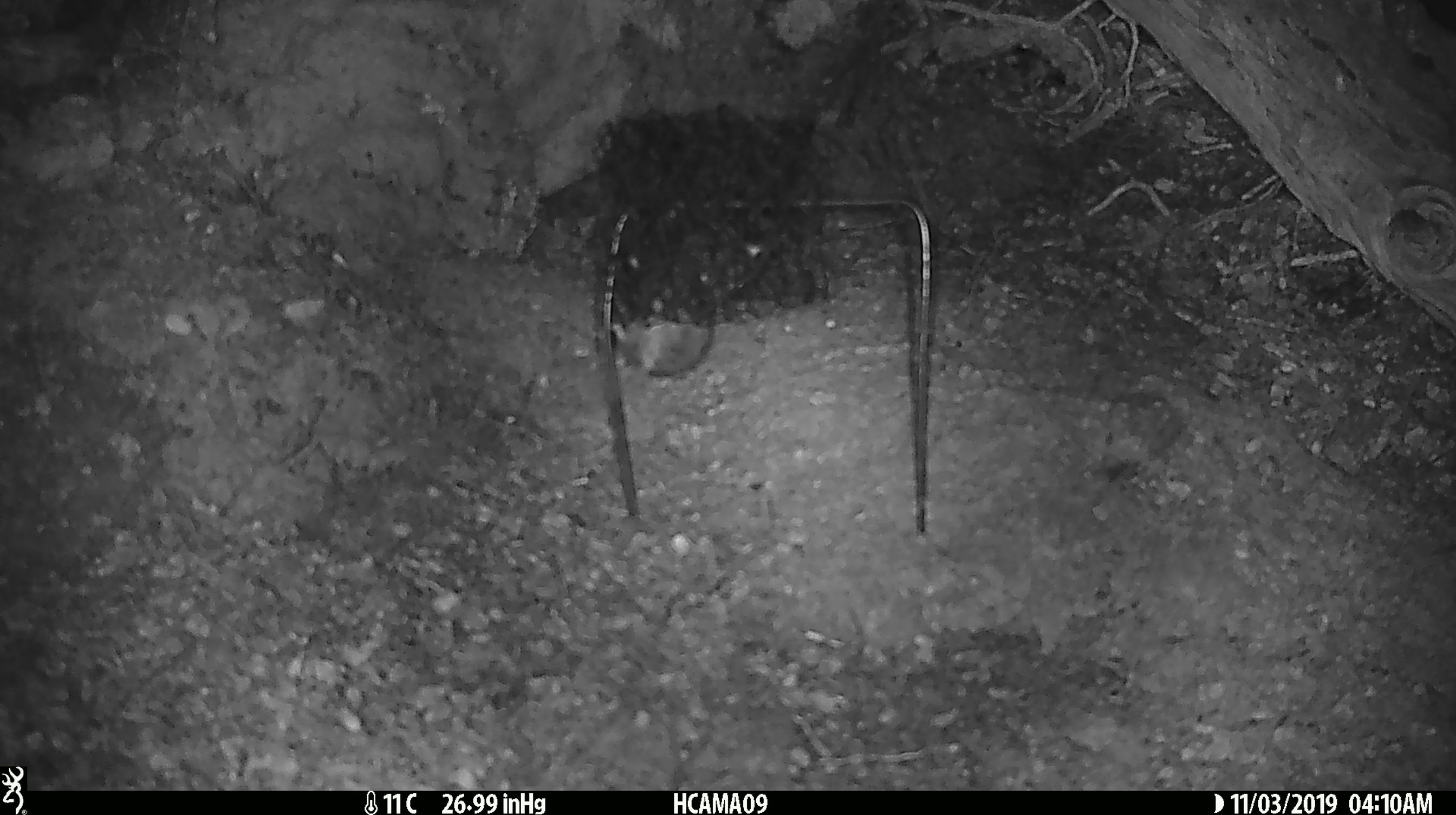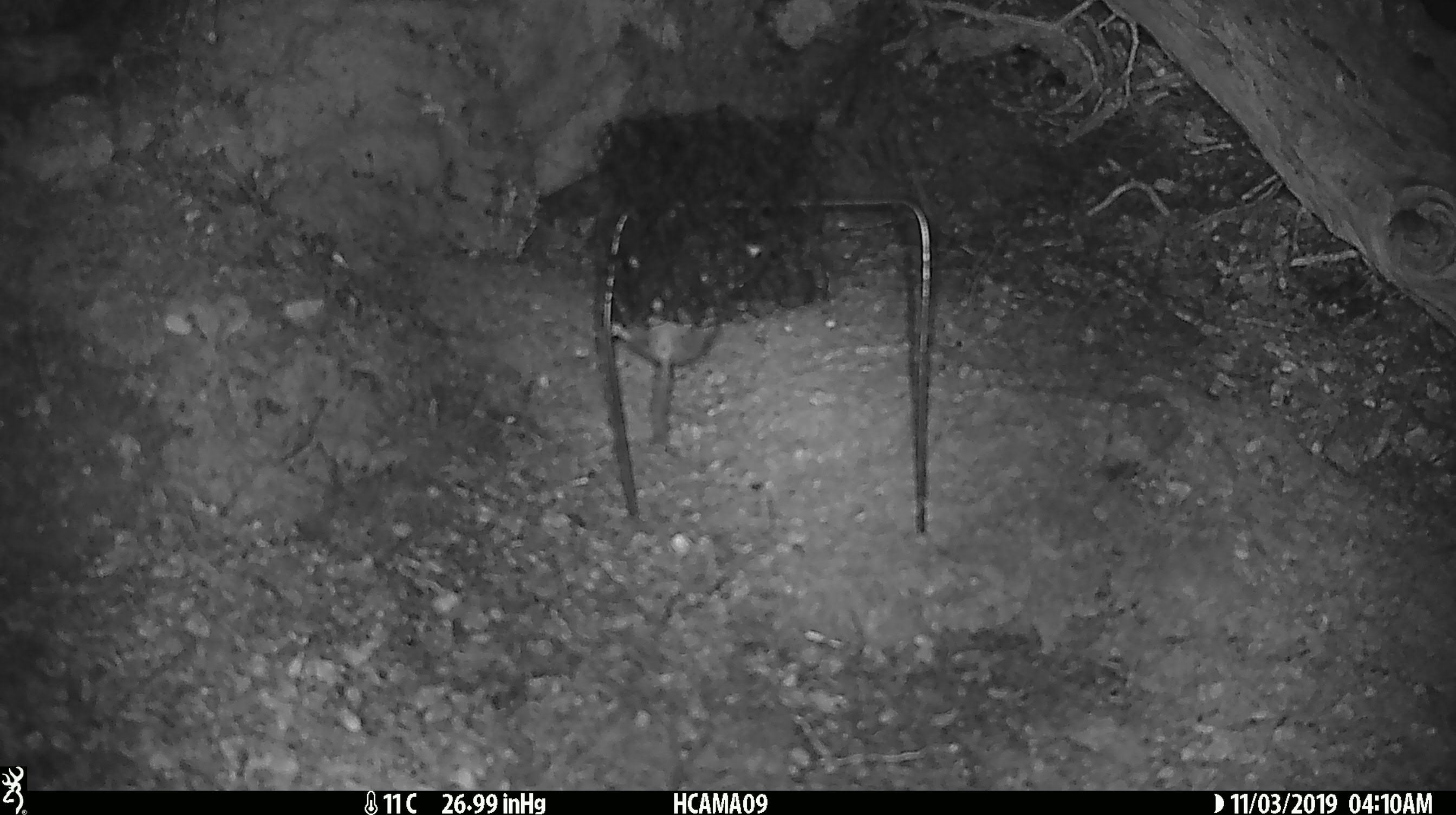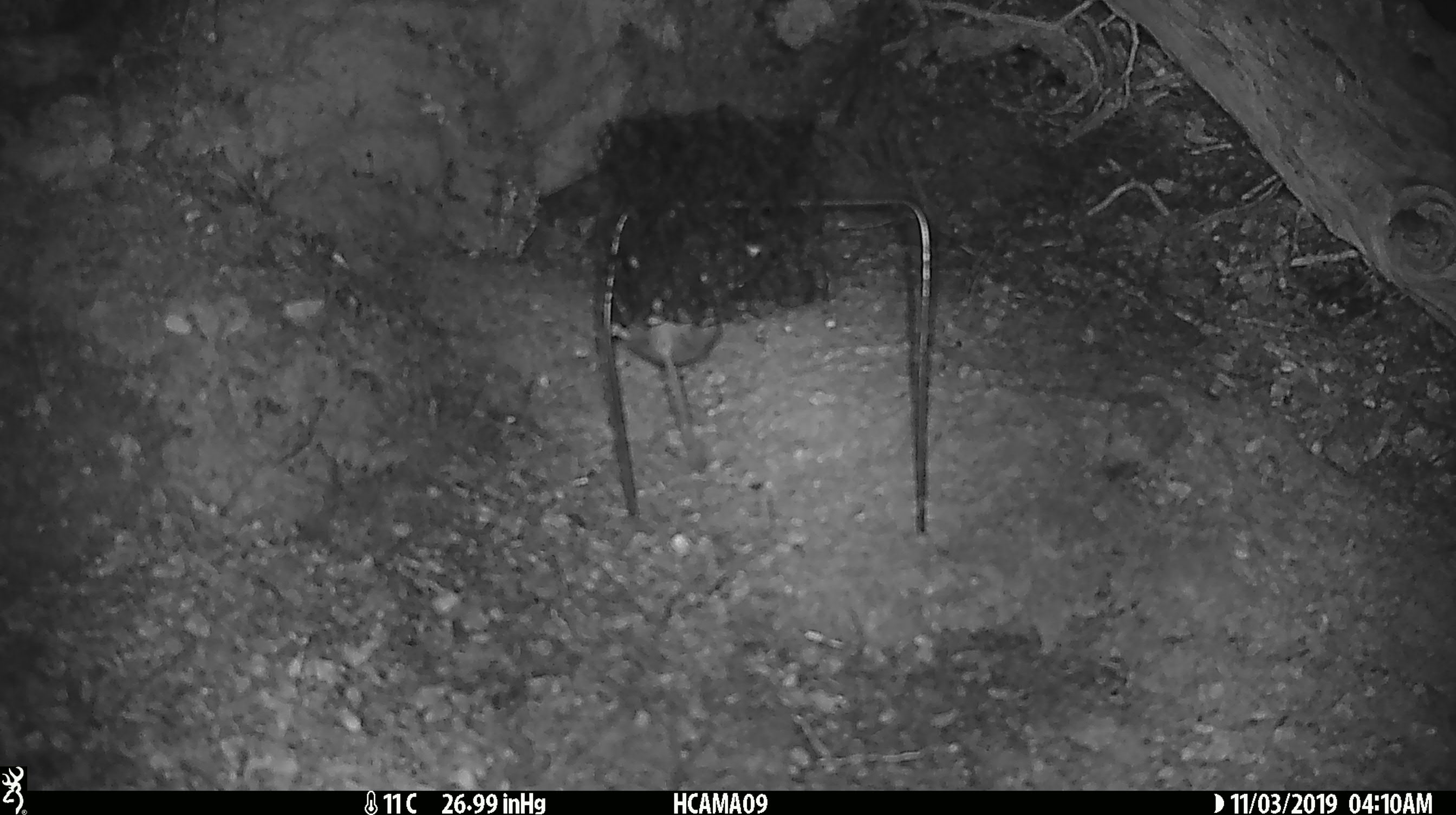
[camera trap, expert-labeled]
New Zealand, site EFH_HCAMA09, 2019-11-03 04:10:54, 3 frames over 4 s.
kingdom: Animalia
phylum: Chordata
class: Mammalia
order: Rodentia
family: Muridae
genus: Mus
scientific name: Mus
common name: mouse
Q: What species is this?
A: Mouse (Mus).